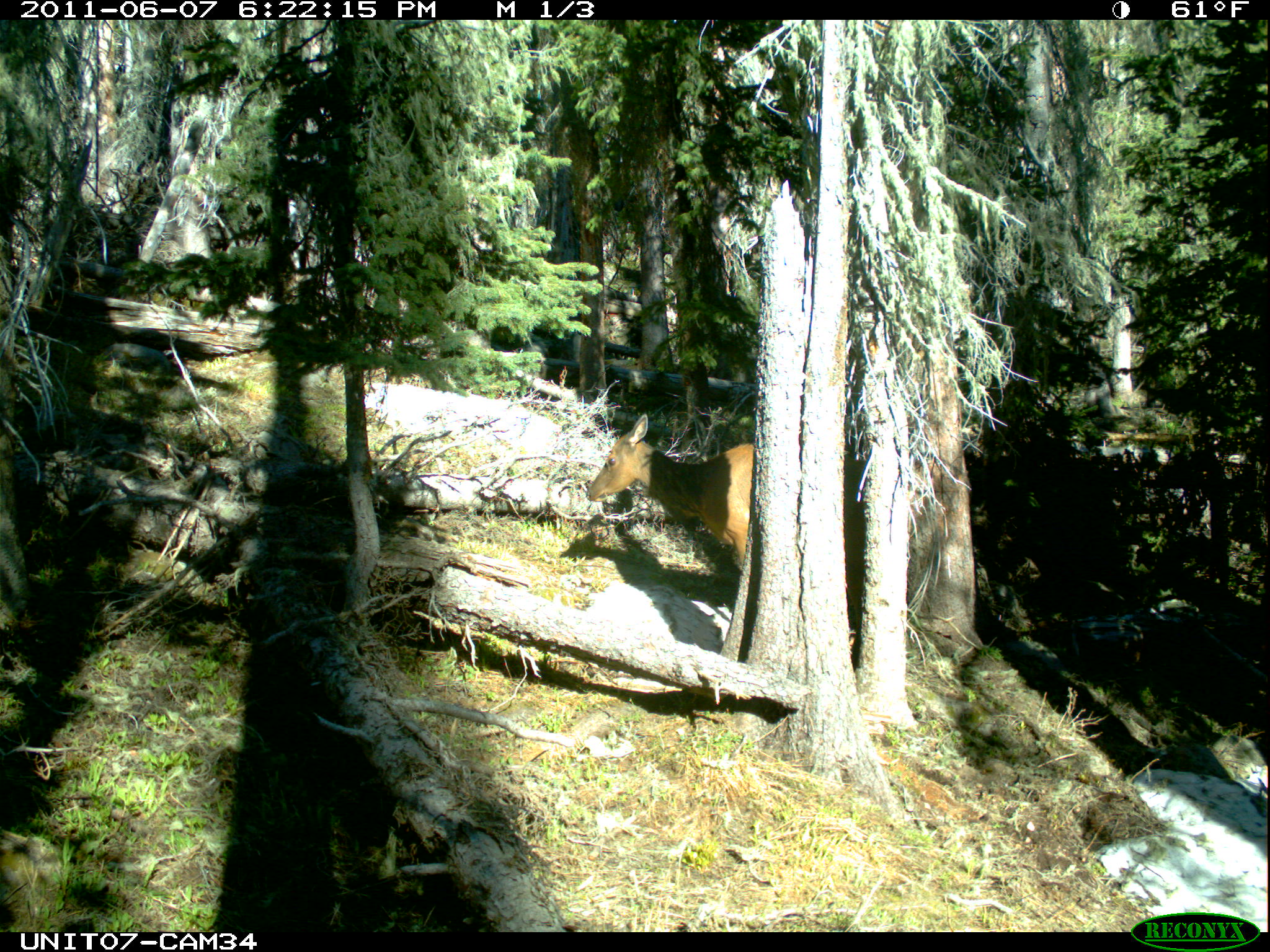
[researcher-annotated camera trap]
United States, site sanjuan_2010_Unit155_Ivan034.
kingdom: Animalia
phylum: Chordata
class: Mammalia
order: Artiodactyla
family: Cervidae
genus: Cervus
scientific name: Cervus elaphus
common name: red deer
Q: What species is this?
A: Cervus elaphus (red deer).